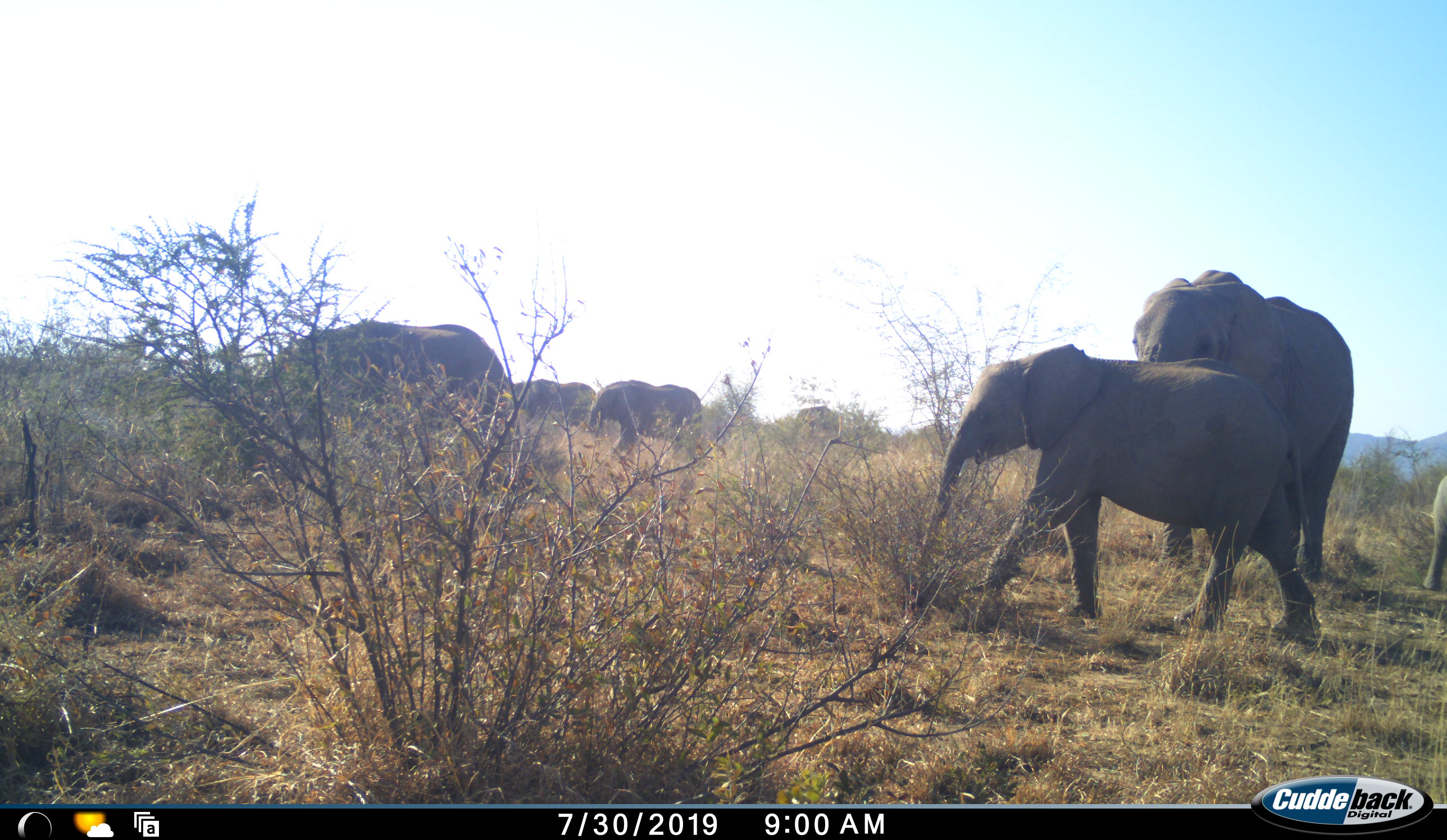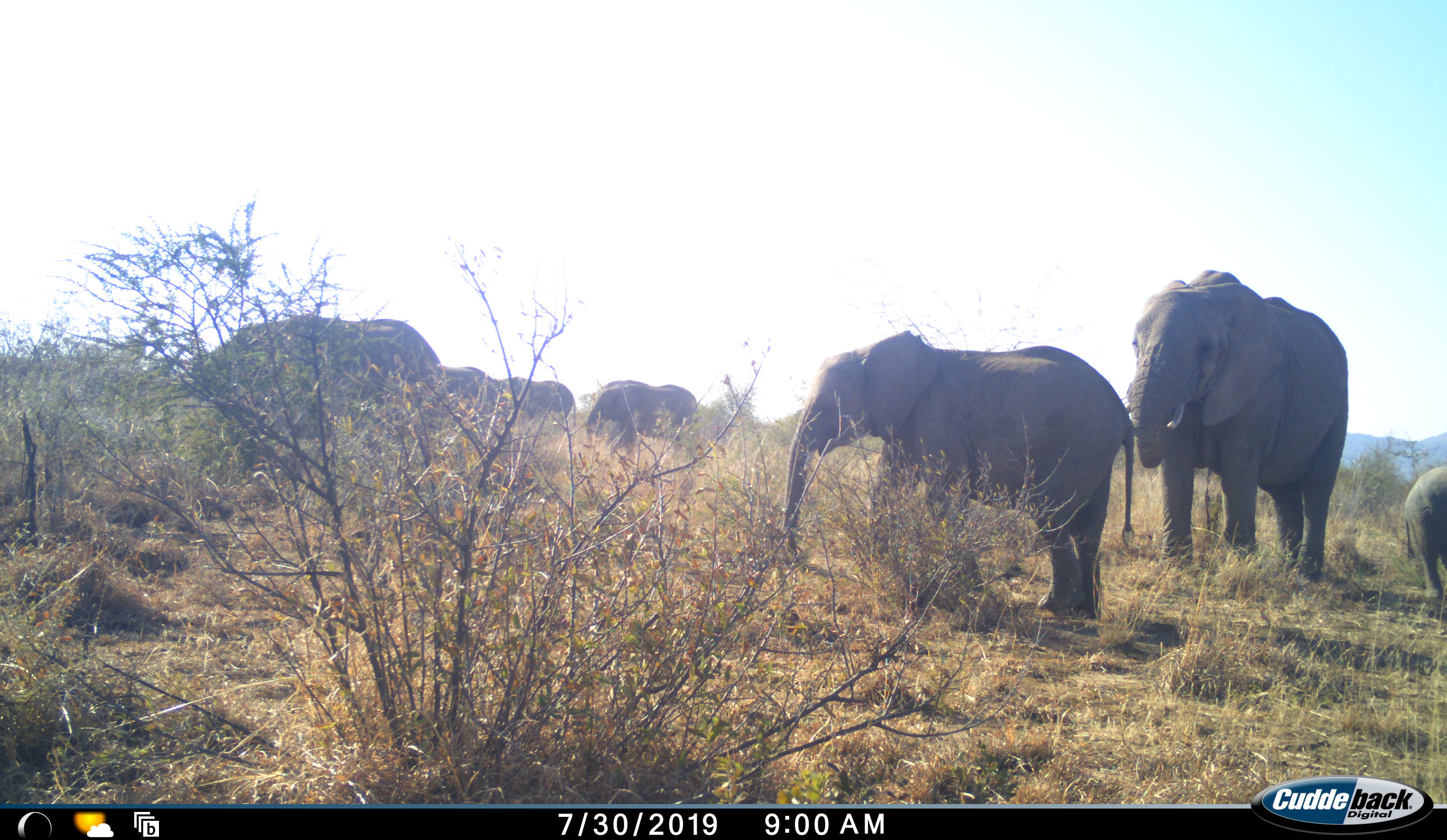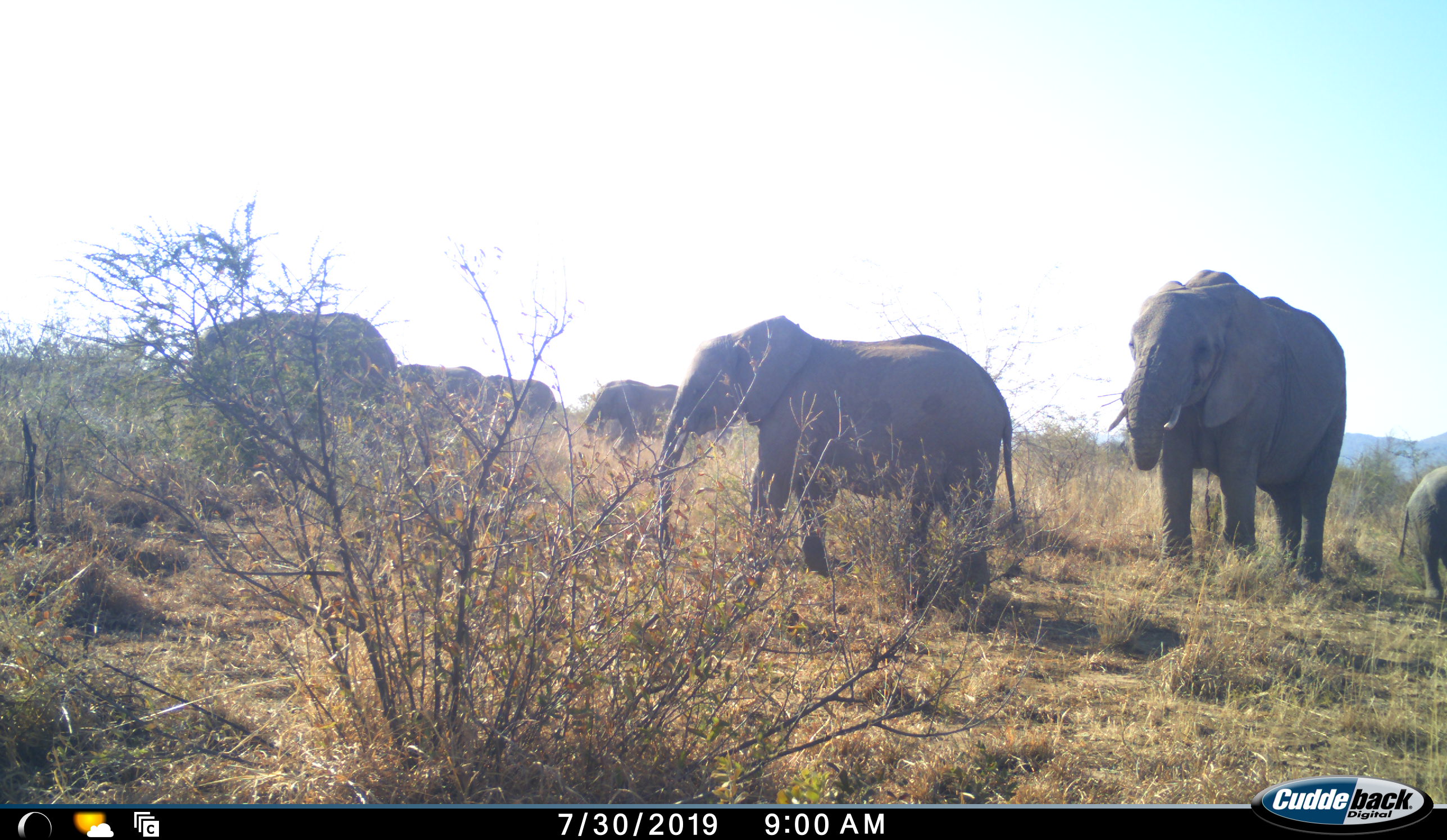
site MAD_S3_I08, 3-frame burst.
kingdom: Animalia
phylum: Chordata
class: Mammalia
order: Proboscidea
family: Elephantidae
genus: Loxodonta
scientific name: Loxodonta africana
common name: african bush elephant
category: elephant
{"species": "elephant (african bush elephant) (Loxodonta africana)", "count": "7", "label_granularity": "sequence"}